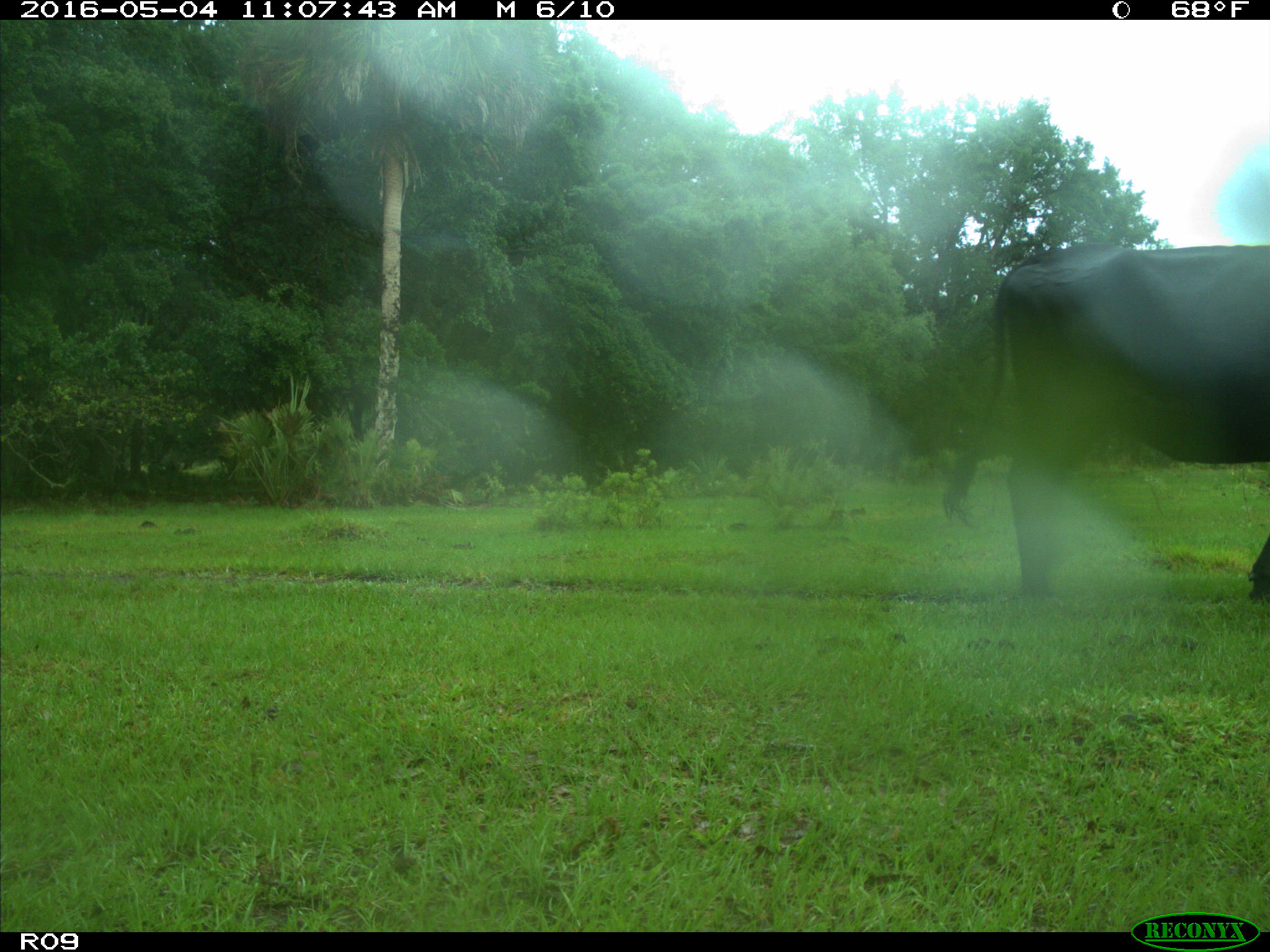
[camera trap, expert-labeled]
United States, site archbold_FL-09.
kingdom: Animalia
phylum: Chordata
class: Mammalia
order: Artiodactyla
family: Bovidae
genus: Bos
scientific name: Bos taurus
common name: domestic cow